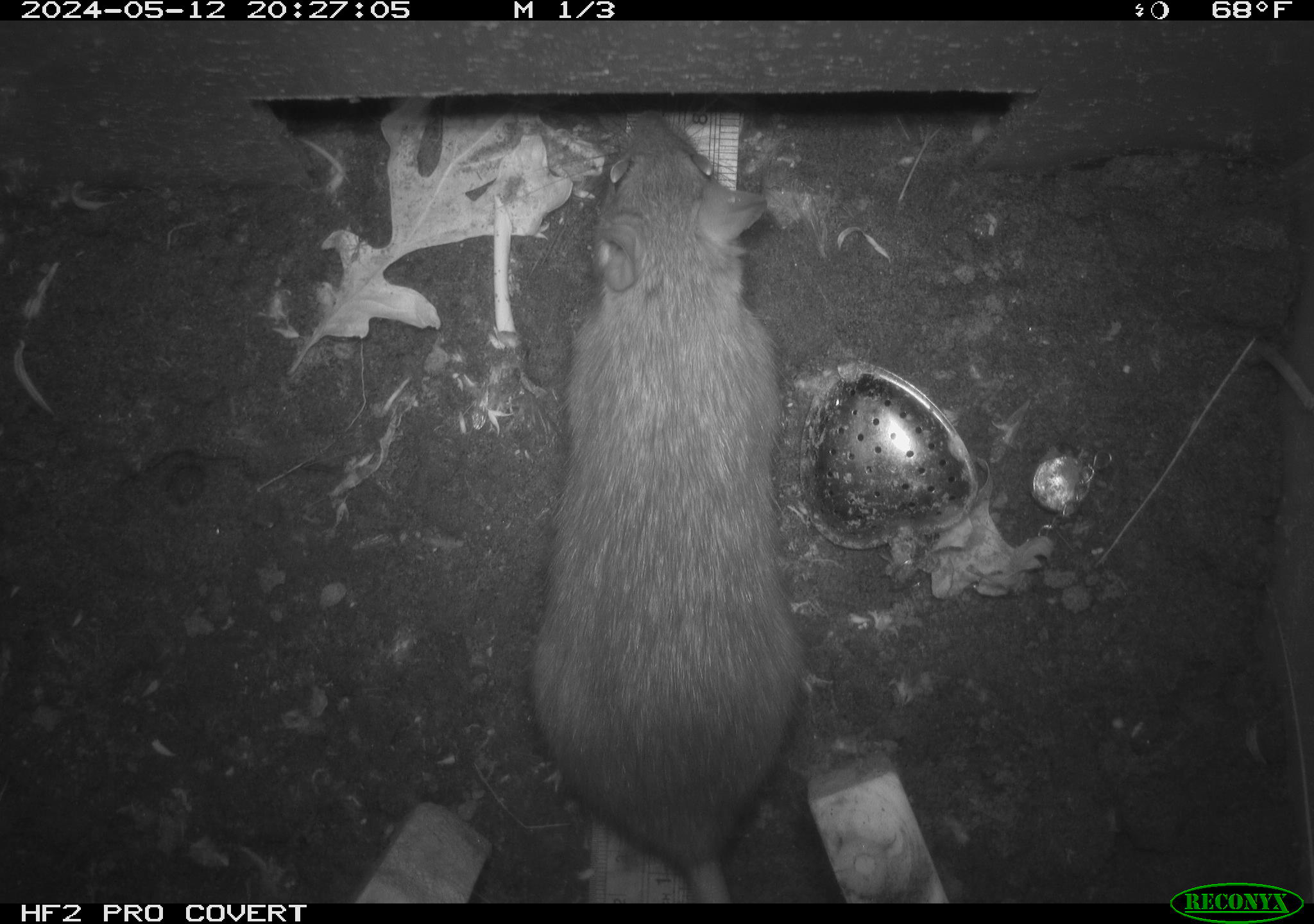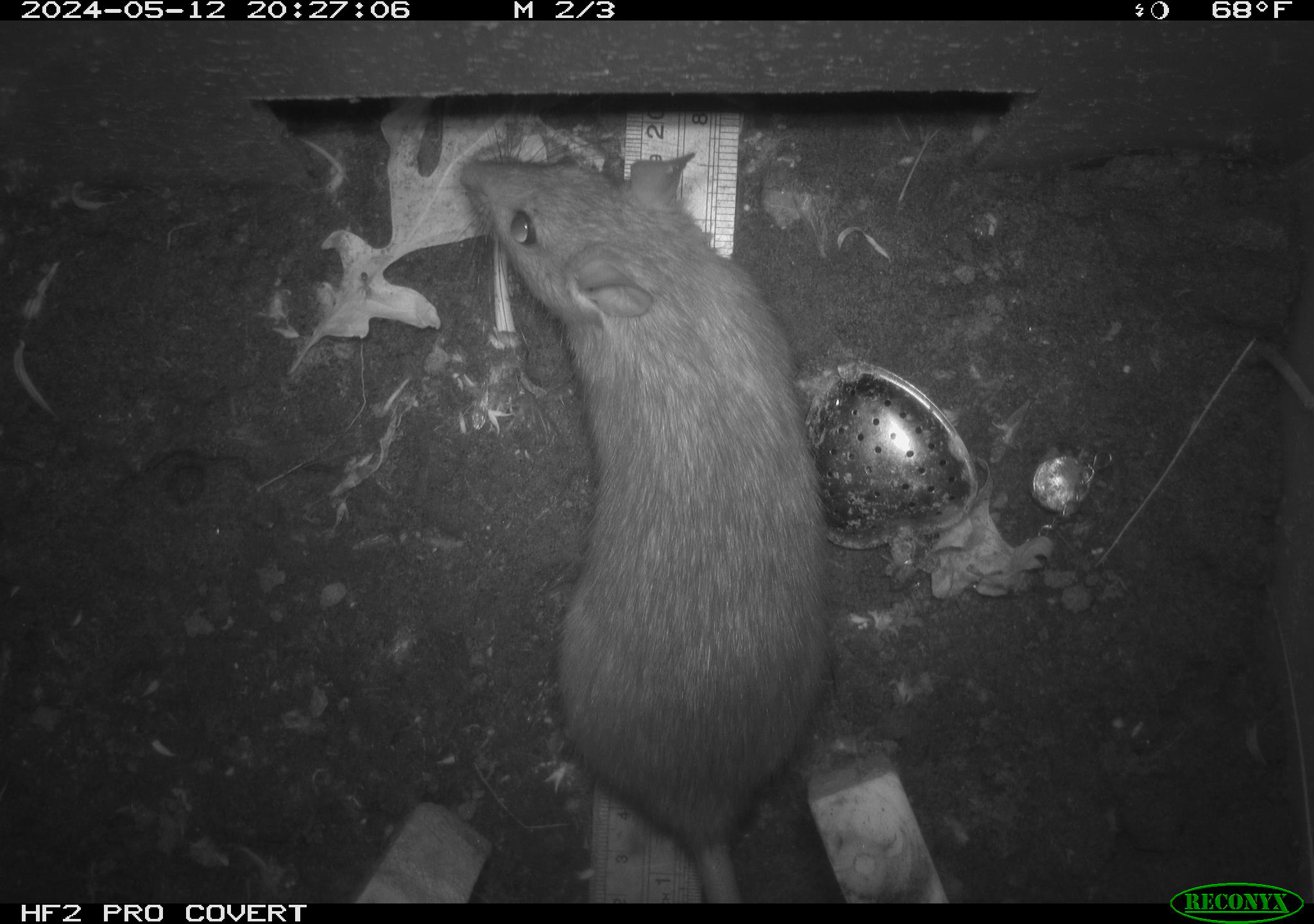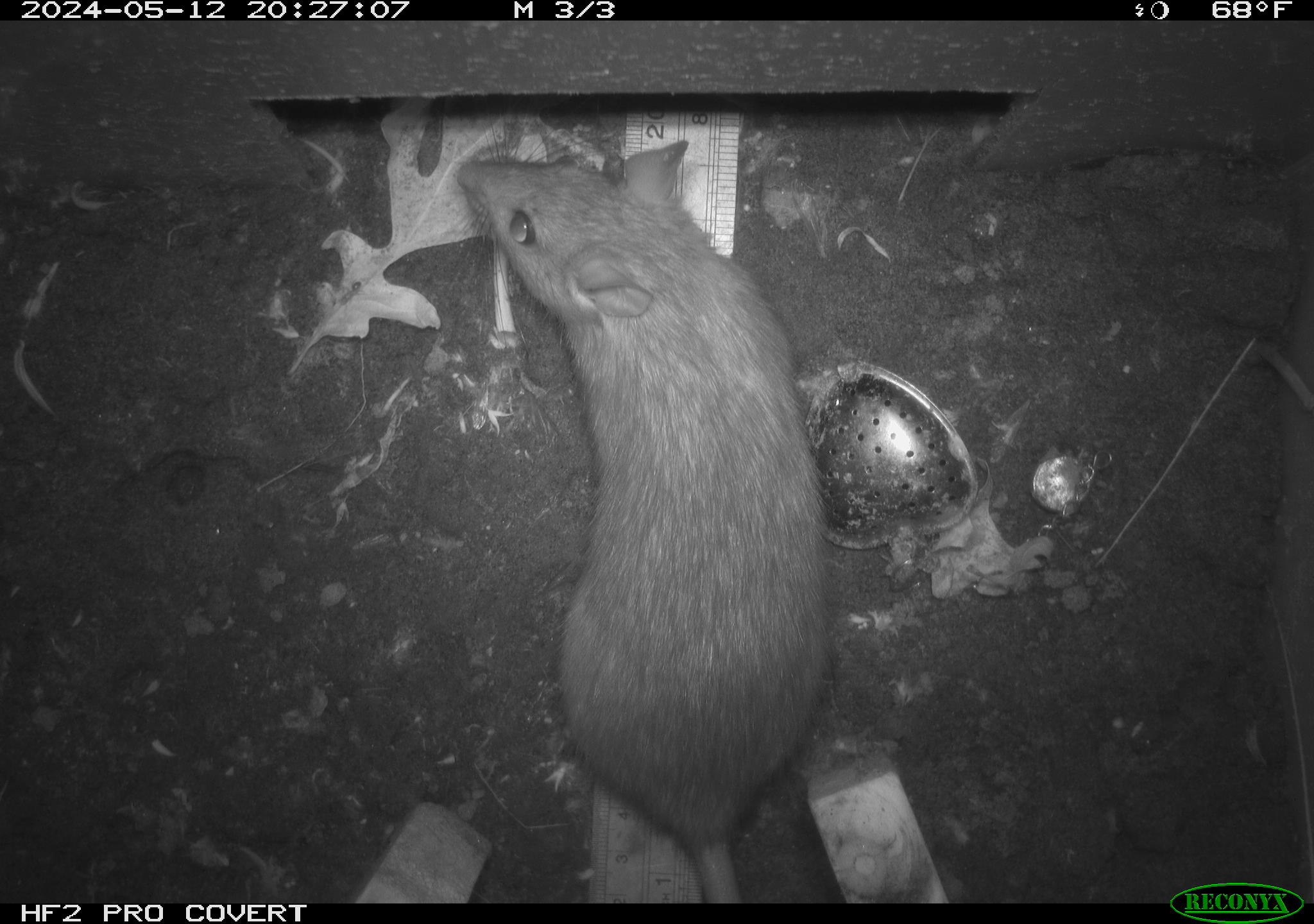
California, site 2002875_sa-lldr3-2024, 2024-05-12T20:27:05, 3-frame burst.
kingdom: Animalia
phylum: Chordata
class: Mammalia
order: Rodentia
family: Muridae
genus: Rattus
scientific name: Rattus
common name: rat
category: rattus species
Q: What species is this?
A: Rattus species (rat) (Rattus).